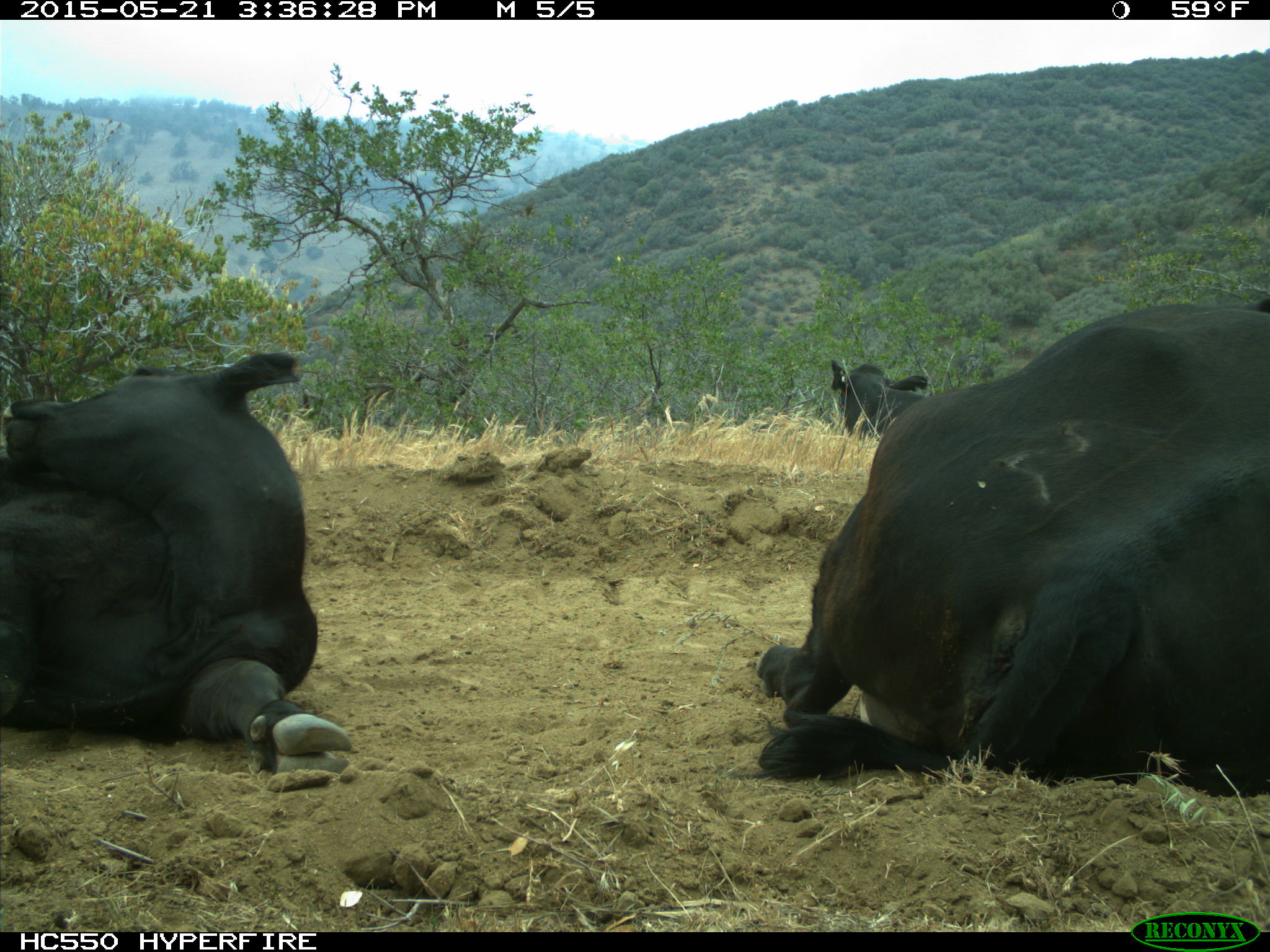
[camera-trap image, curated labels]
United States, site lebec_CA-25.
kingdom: Animalia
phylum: Chordata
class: Mammalia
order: Artiodactyla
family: Bovidae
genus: Bos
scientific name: Bos taurus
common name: domestic cow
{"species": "Bos taurus (domestic cow)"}